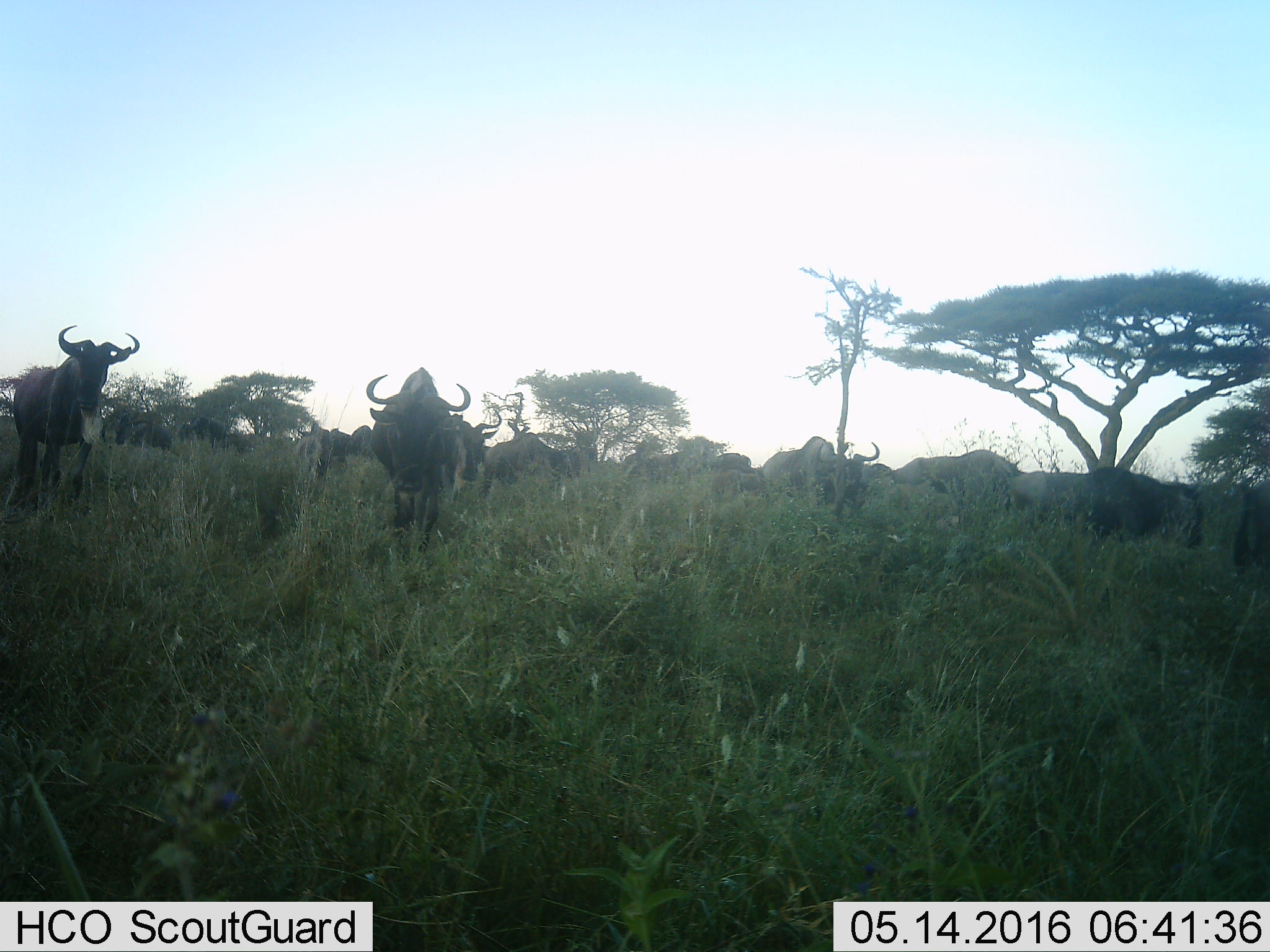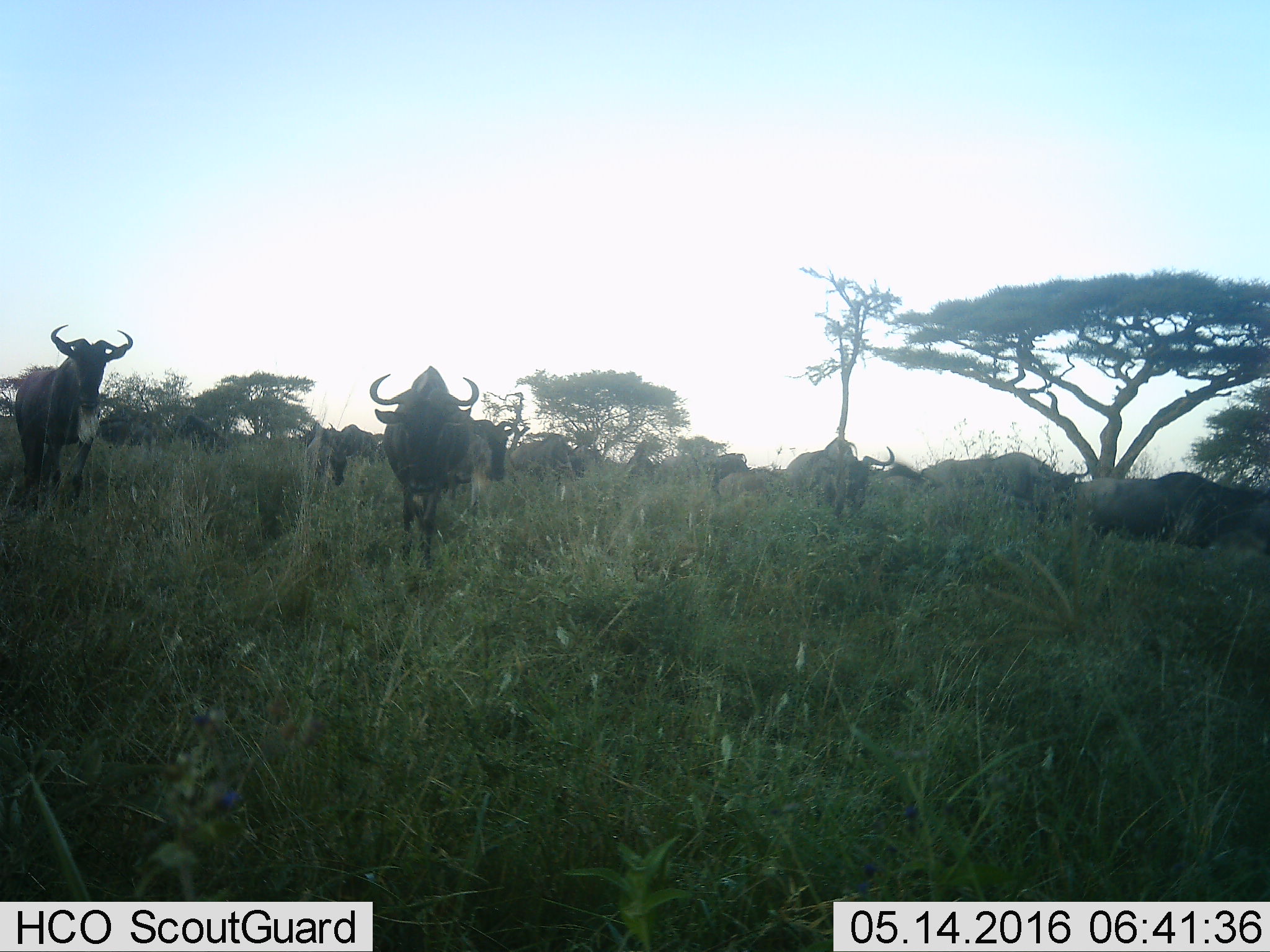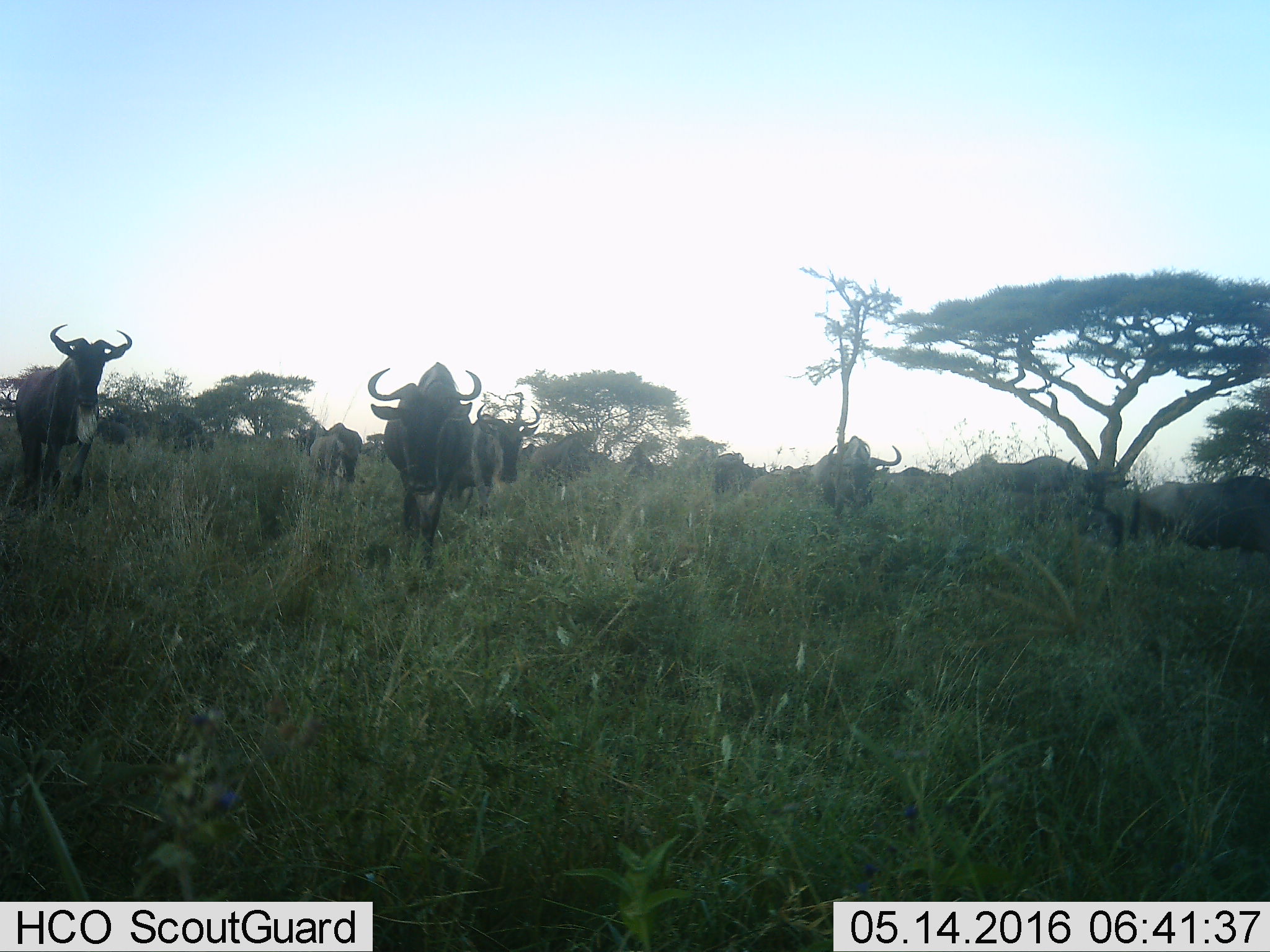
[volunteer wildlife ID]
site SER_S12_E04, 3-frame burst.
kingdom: Animalia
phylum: Chordata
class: Mammalia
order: Artiodactyla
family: Bovidae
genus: Connochaetes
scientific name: Connochaetes taurinus taurinus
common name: blue wildebeest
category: wildebeestblue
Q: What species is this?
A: Wildebeestblue (blue wildebeest) (Connochaetes taurinus taurinus).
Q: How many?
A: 11-50.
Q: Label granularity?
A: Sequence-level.